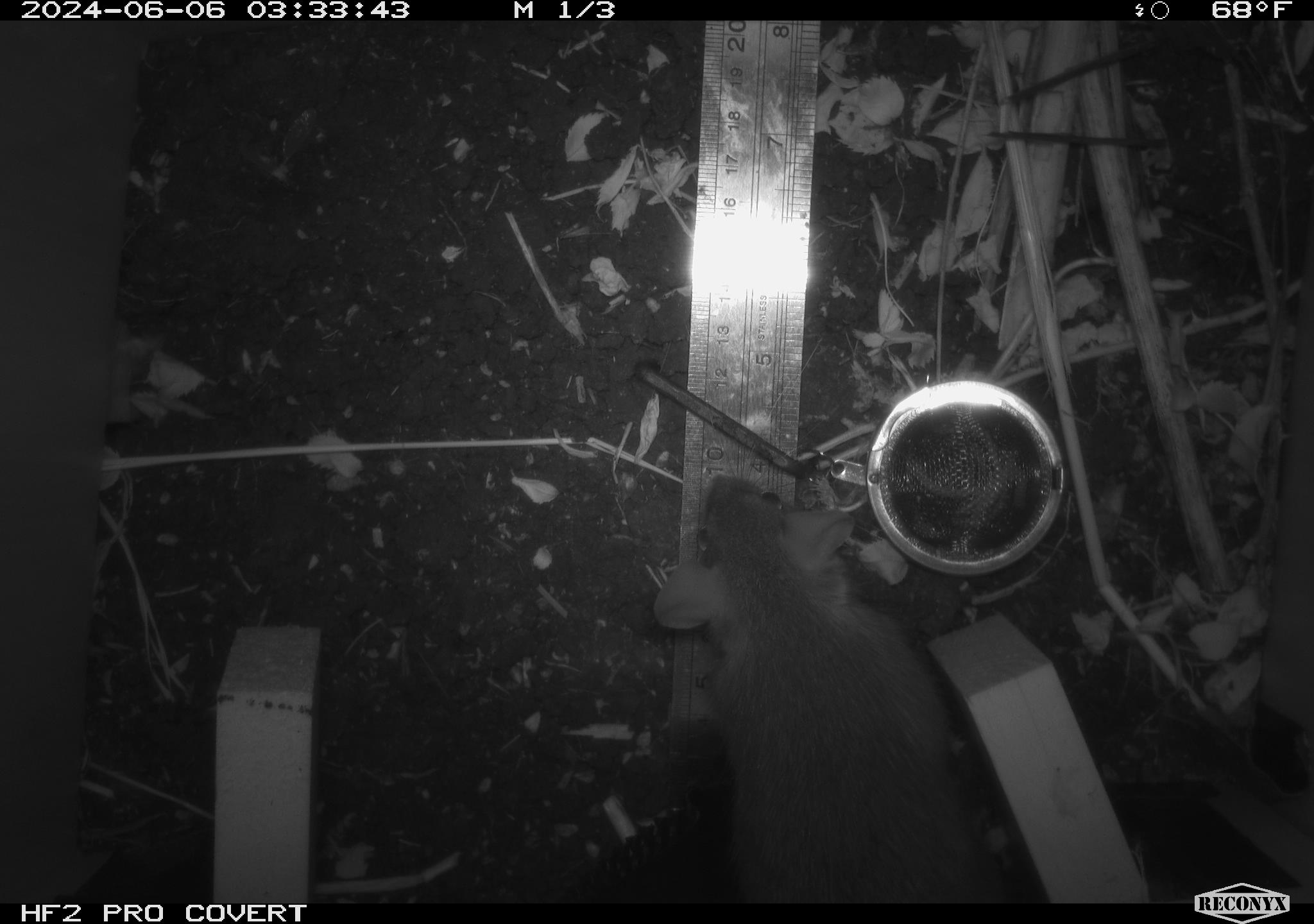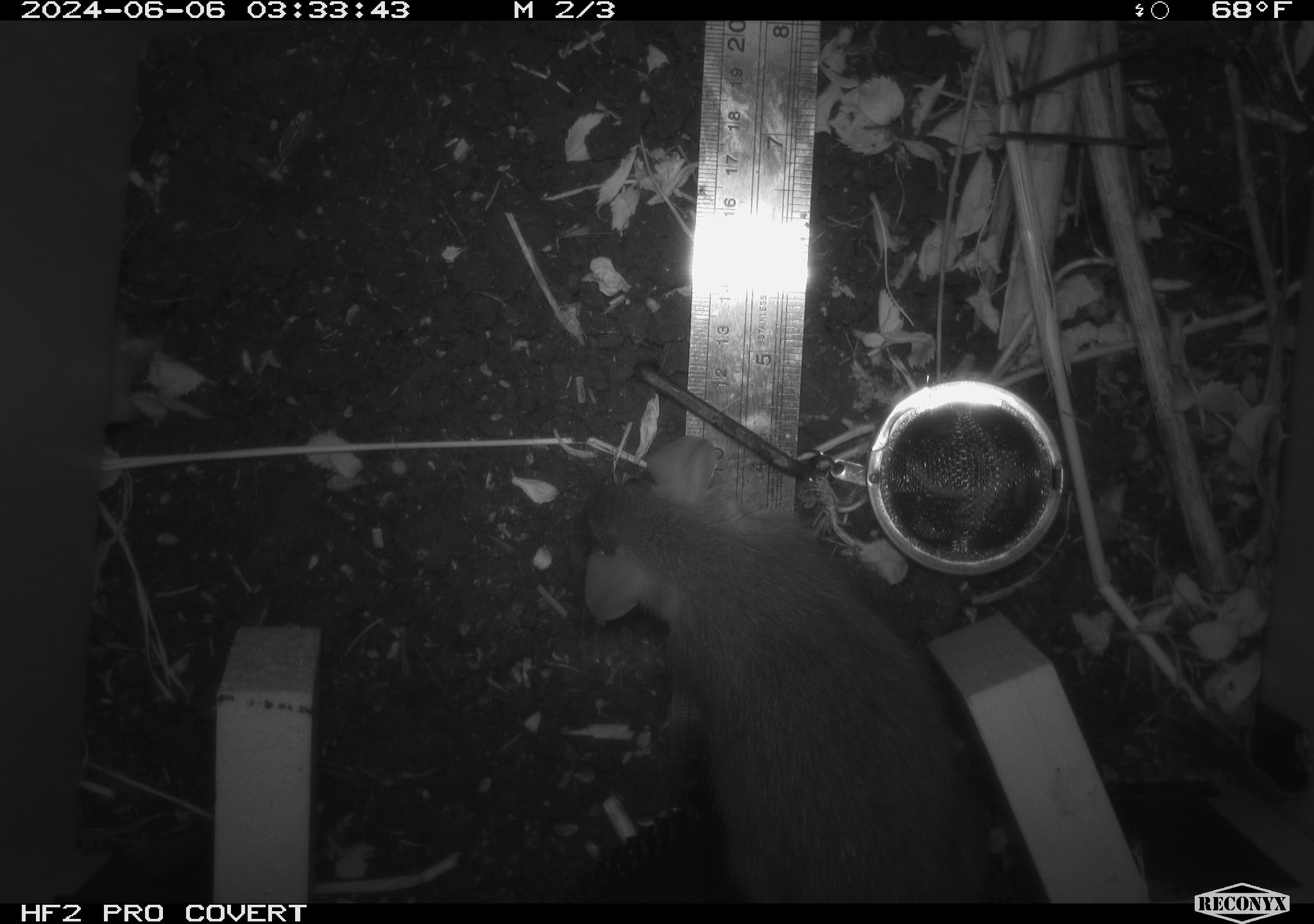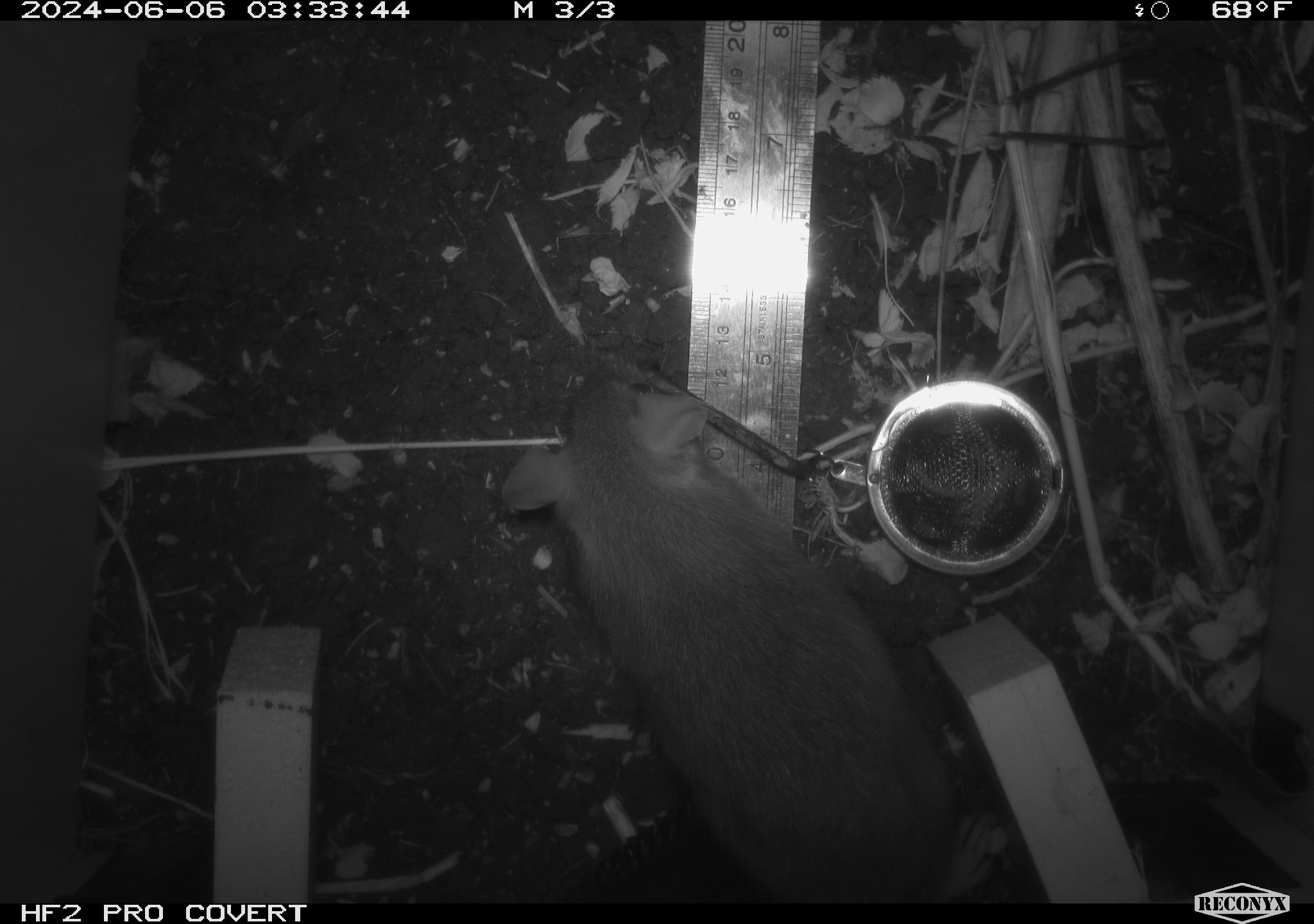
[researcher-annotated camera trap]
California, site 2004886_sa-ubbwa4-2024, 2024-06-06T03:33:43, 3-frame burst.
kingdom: Animalia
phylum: Chordata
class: Mammalia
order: Rodentia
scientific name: Rodentia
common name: woodrat or rat or mouse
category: woodrat or rat or mouse species